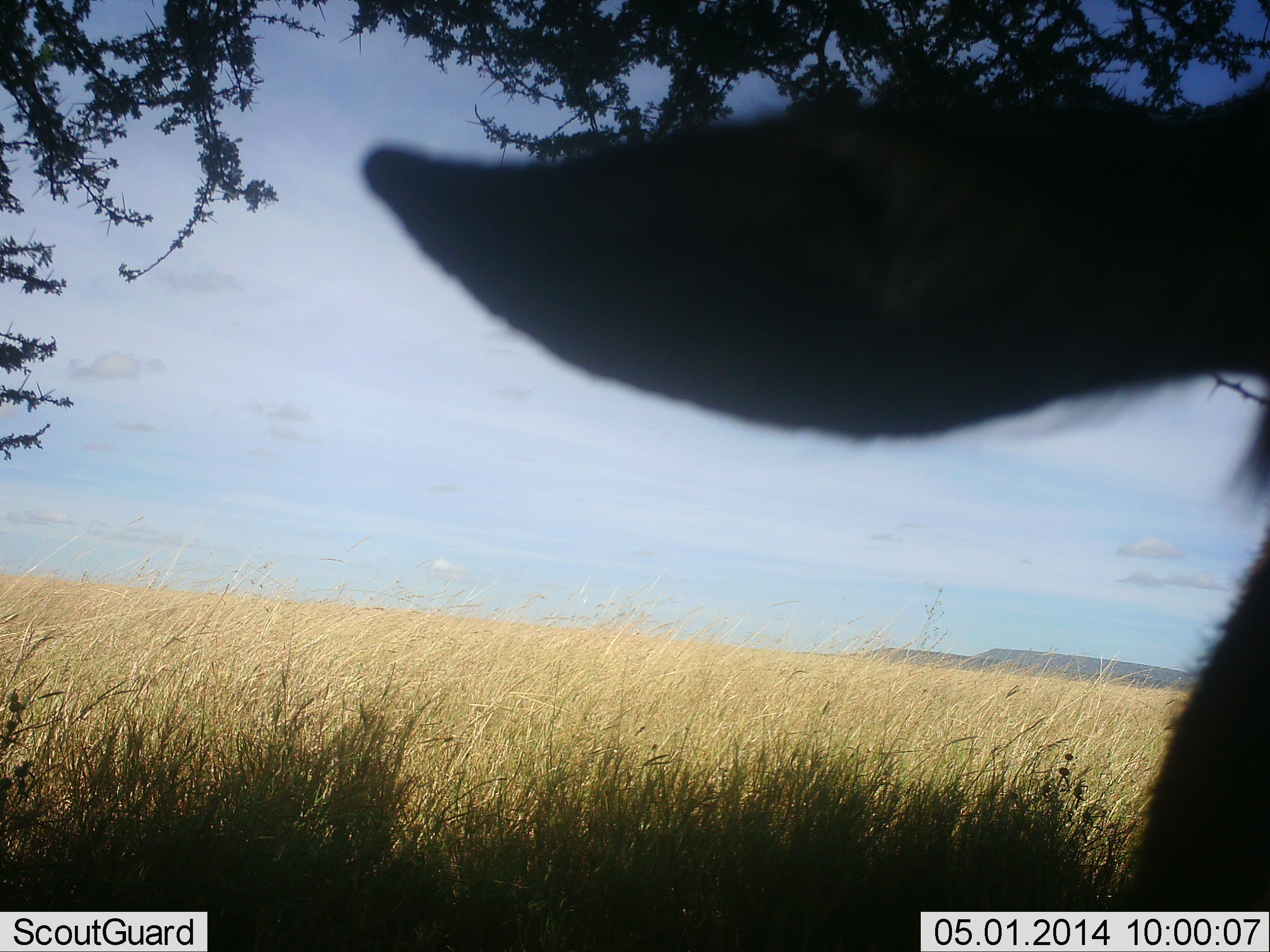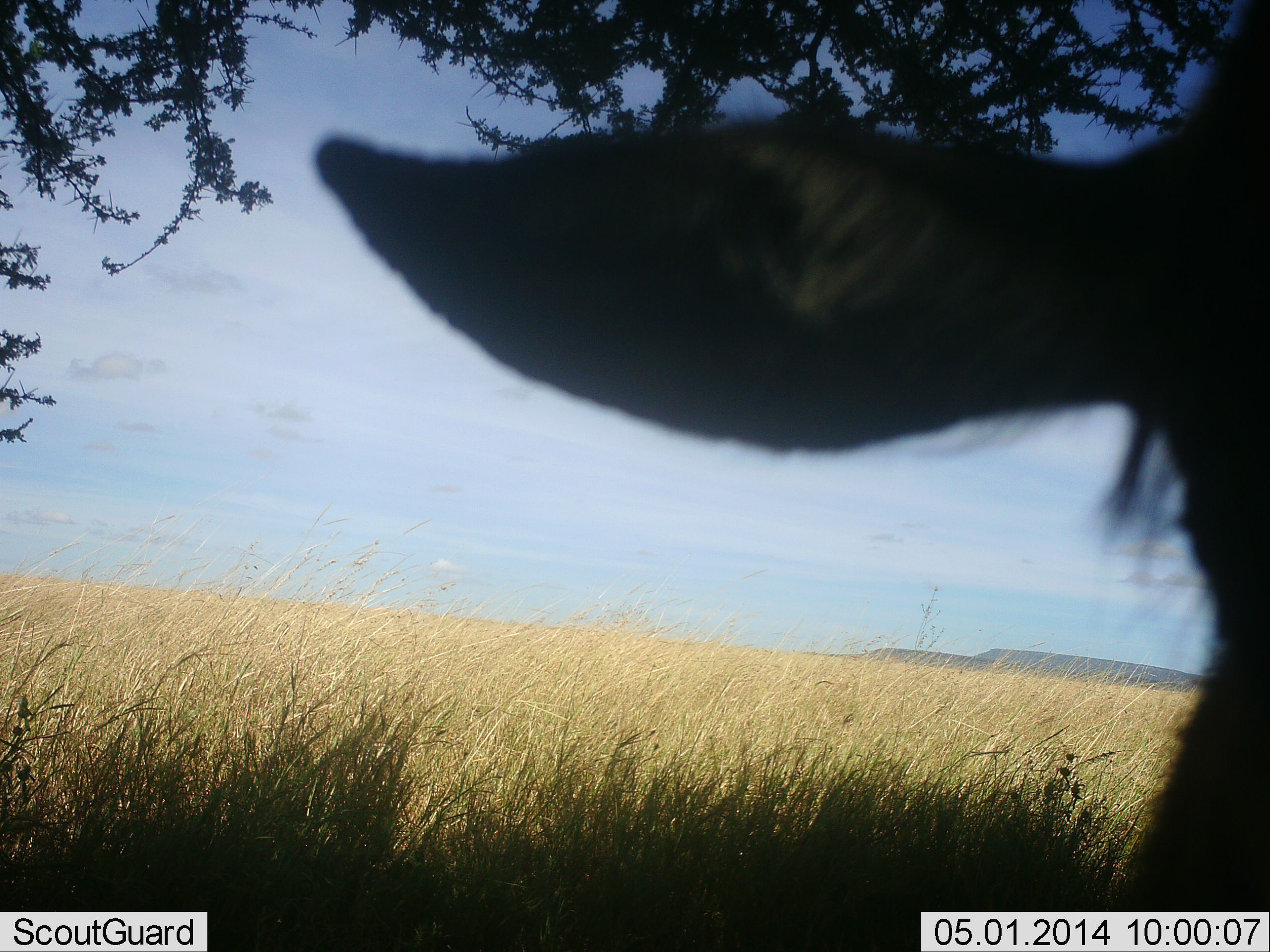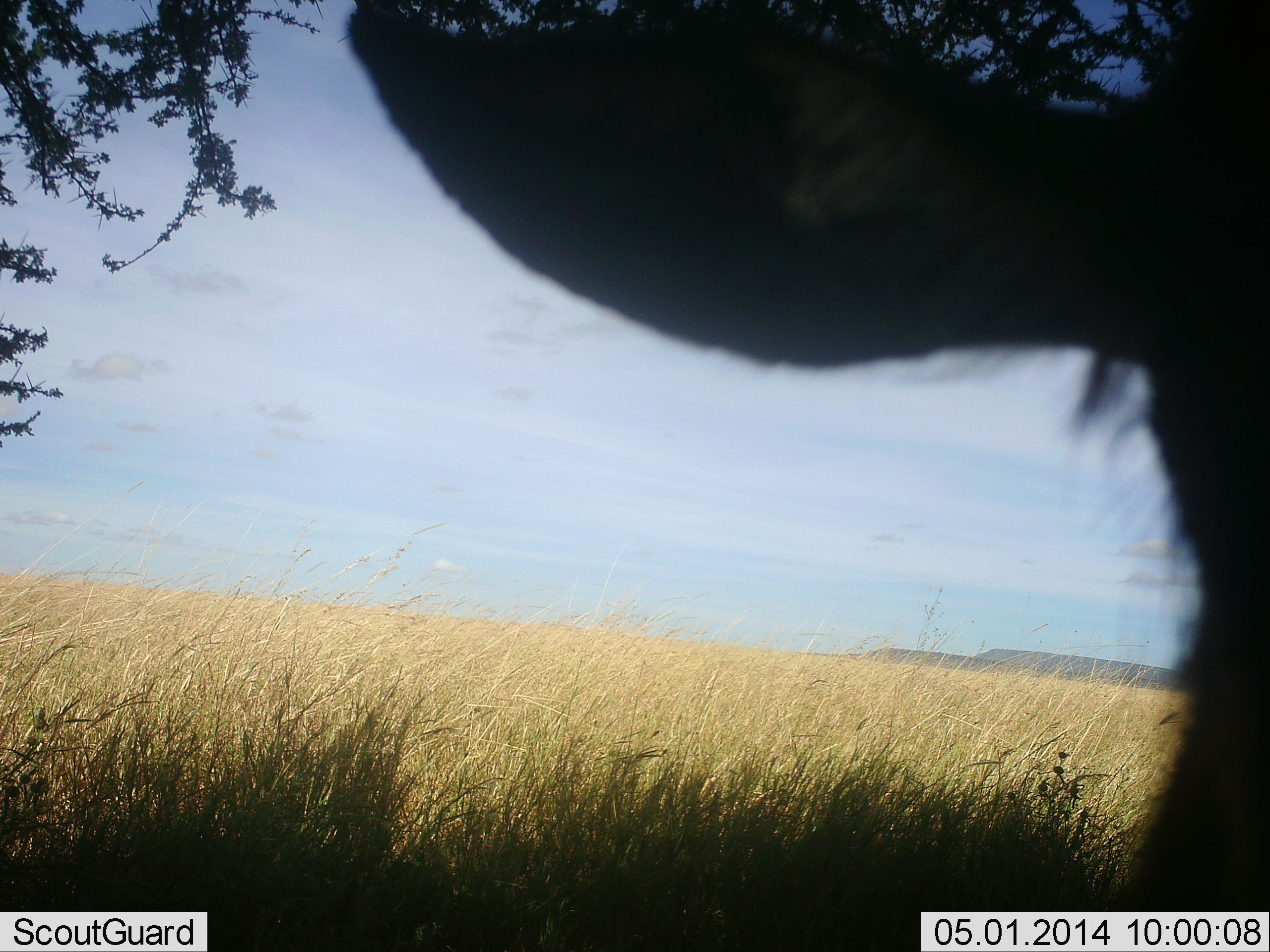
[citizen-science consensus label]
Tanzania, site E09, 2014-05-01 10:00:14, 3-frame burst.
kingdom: Animalia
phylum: Chordata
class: Mammalia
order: Artiodactyla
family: Bovidae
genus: Connochaetes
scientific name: Connochaetes taurinus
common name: blue wildebeest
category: wildebeest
Wildebeest (blue wildebeest) (Connochaetes taurinus), count 1. Behavior (volunteer vote fractions): standing 67%, resting 33%, moving 0%, interacting 0%. Young present (vote fraction): 0%. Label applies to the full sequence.